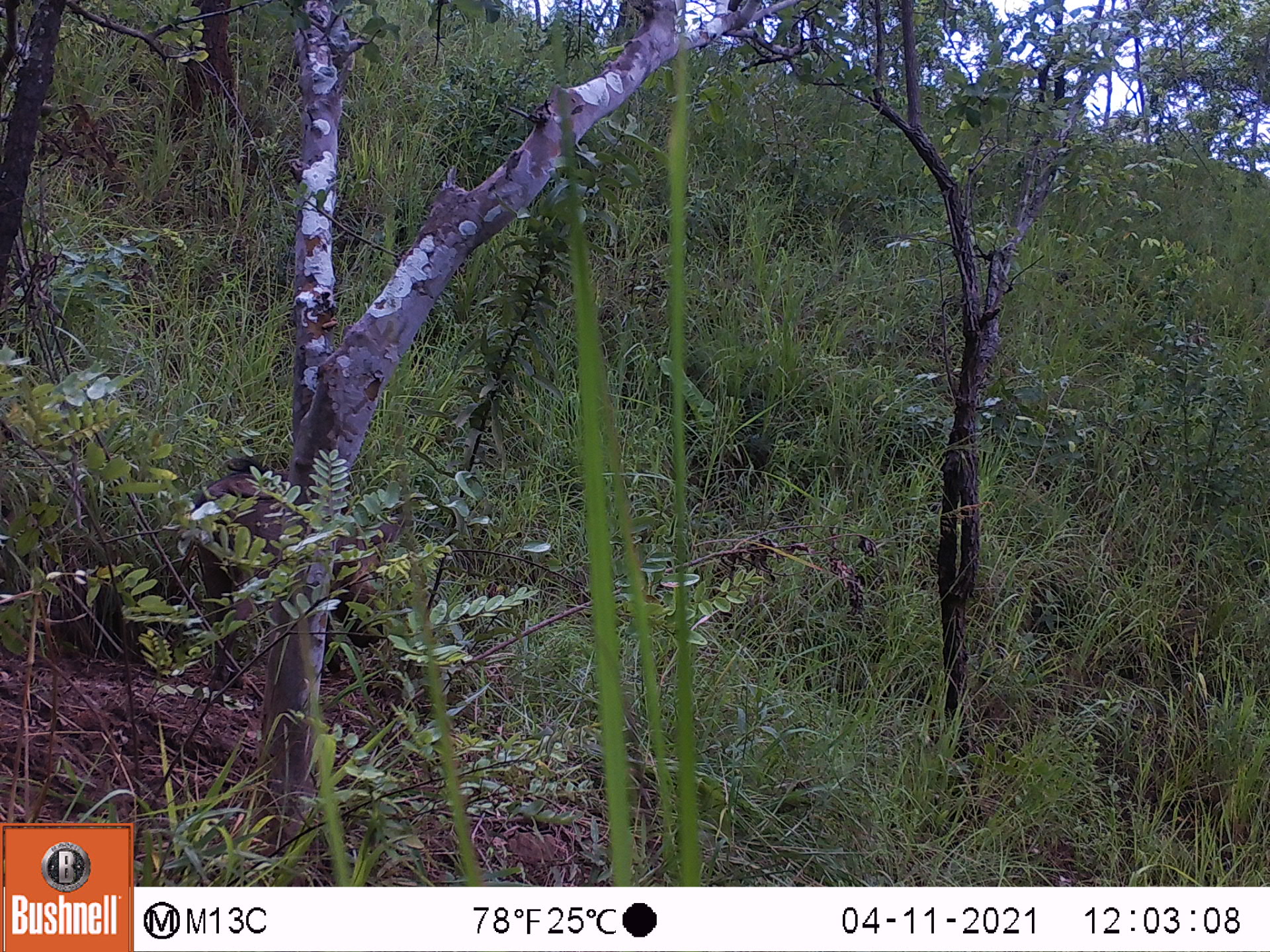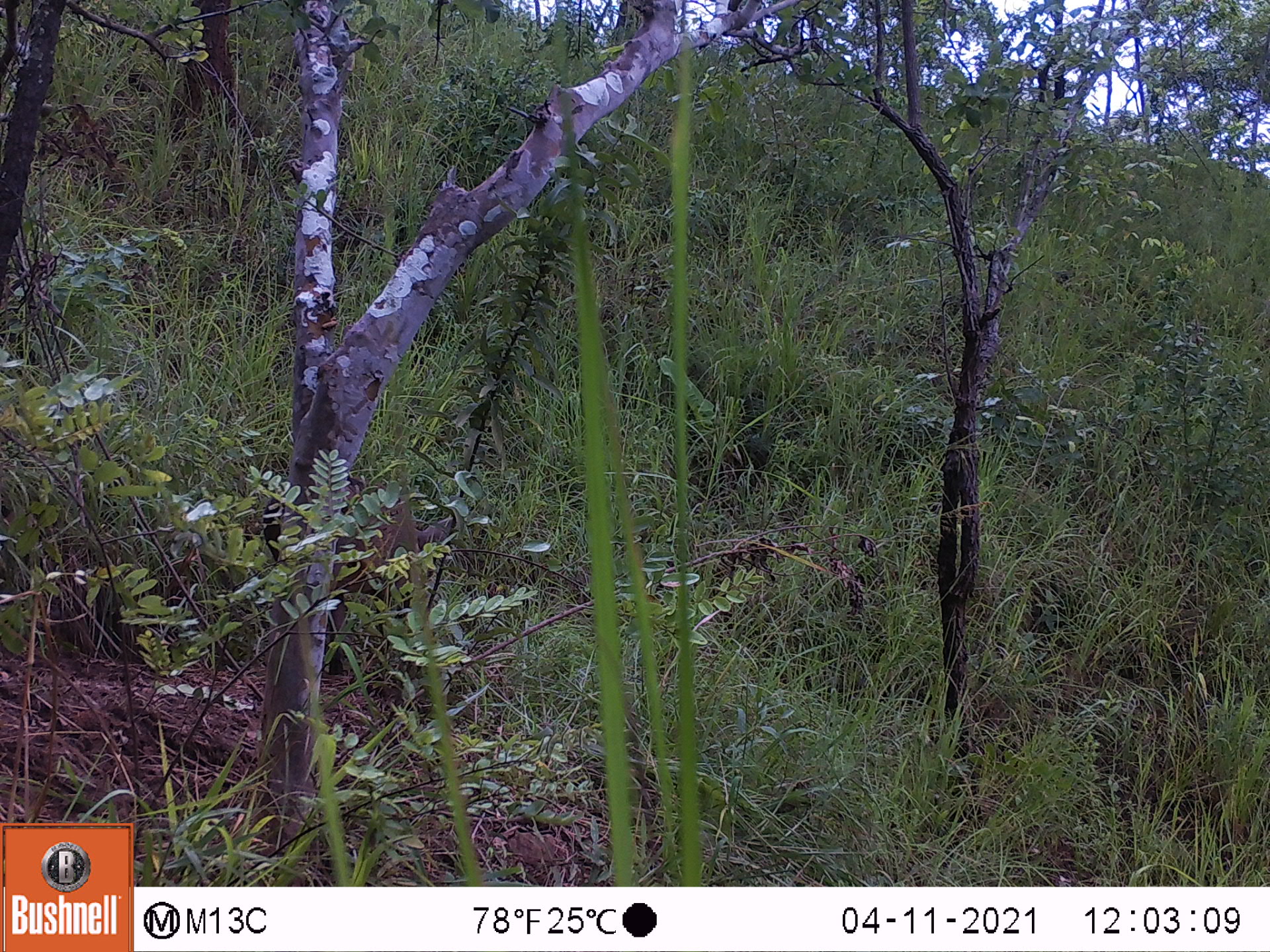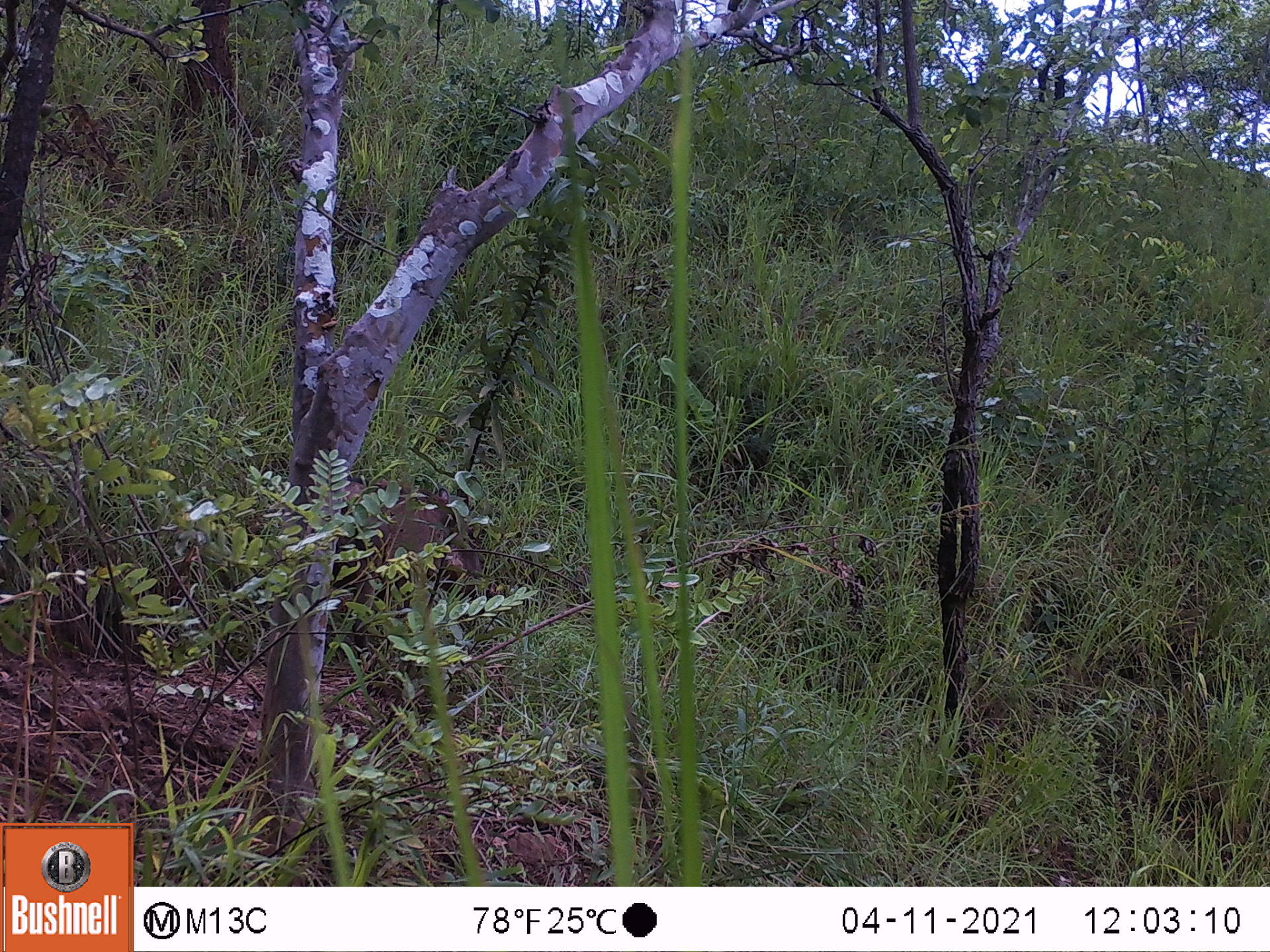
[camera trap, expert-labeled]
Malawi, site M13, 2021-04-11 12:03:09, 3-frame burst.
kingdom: Animalia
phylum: Chordata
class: Mammalia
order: Artiodactyla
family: Suidae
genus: Phacochoerus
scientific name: Phacochoerus africanus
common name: common warthog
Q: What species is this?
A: Common warthog (Phacochoerus africanus).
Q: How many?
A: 1.